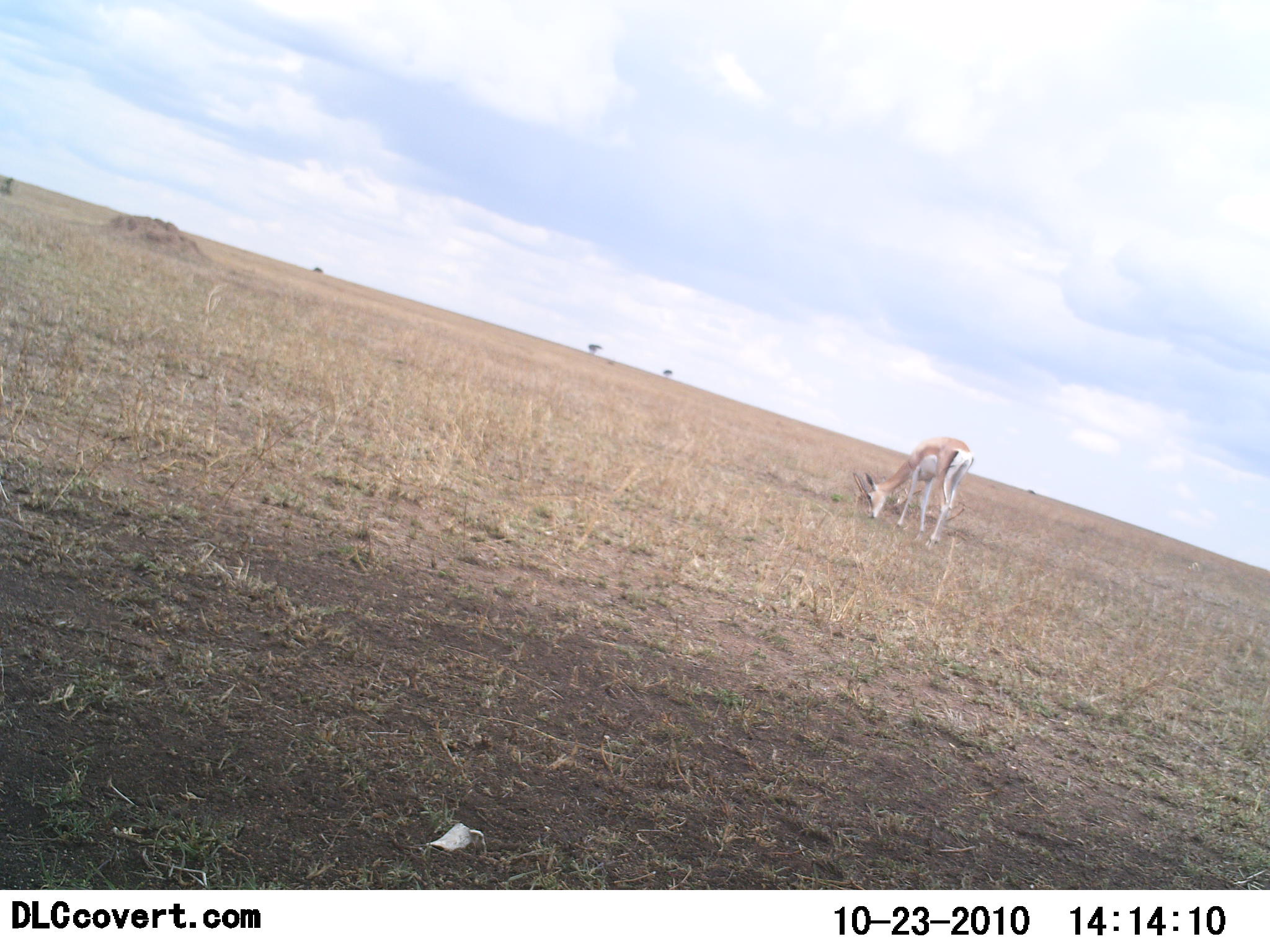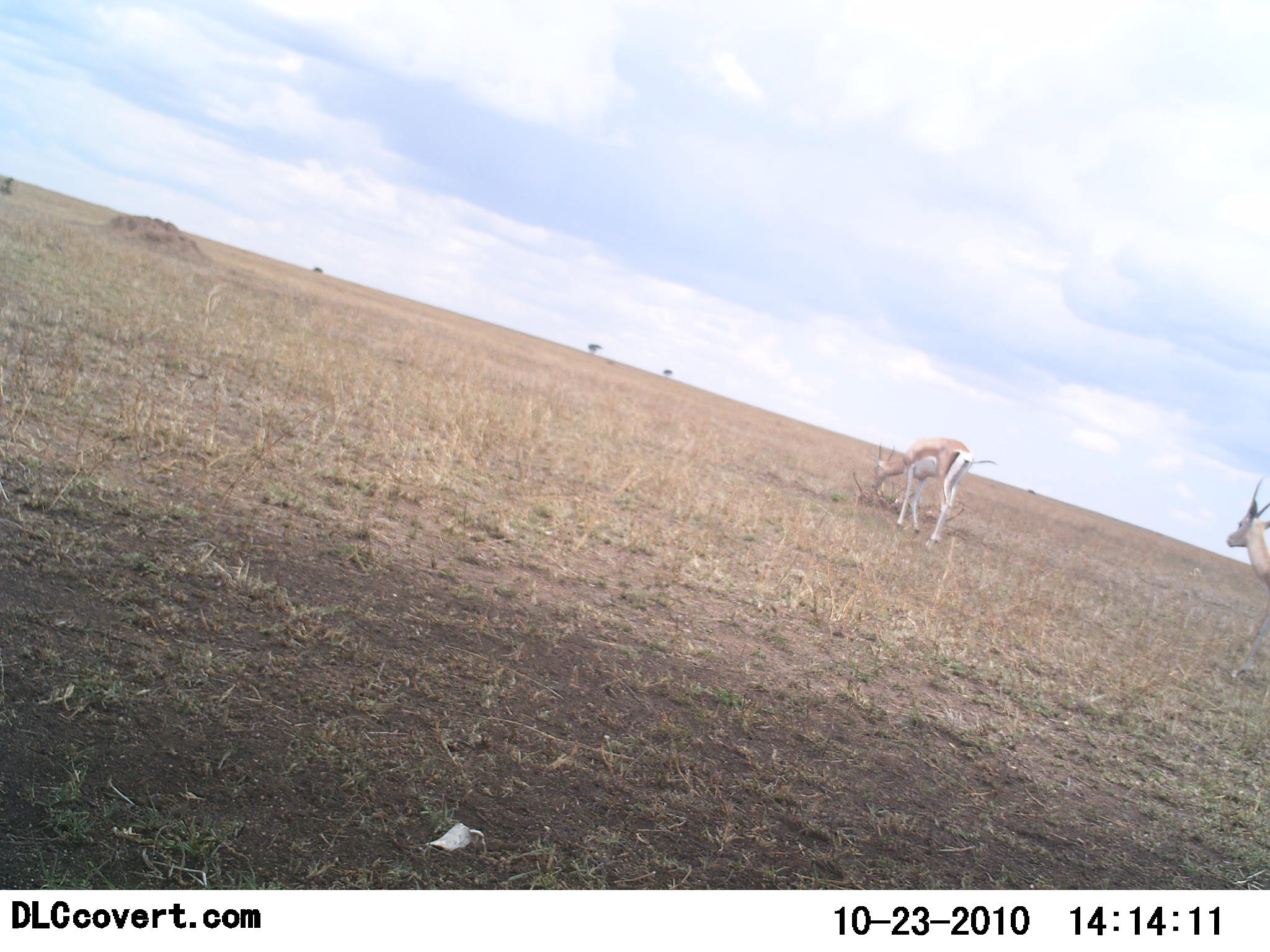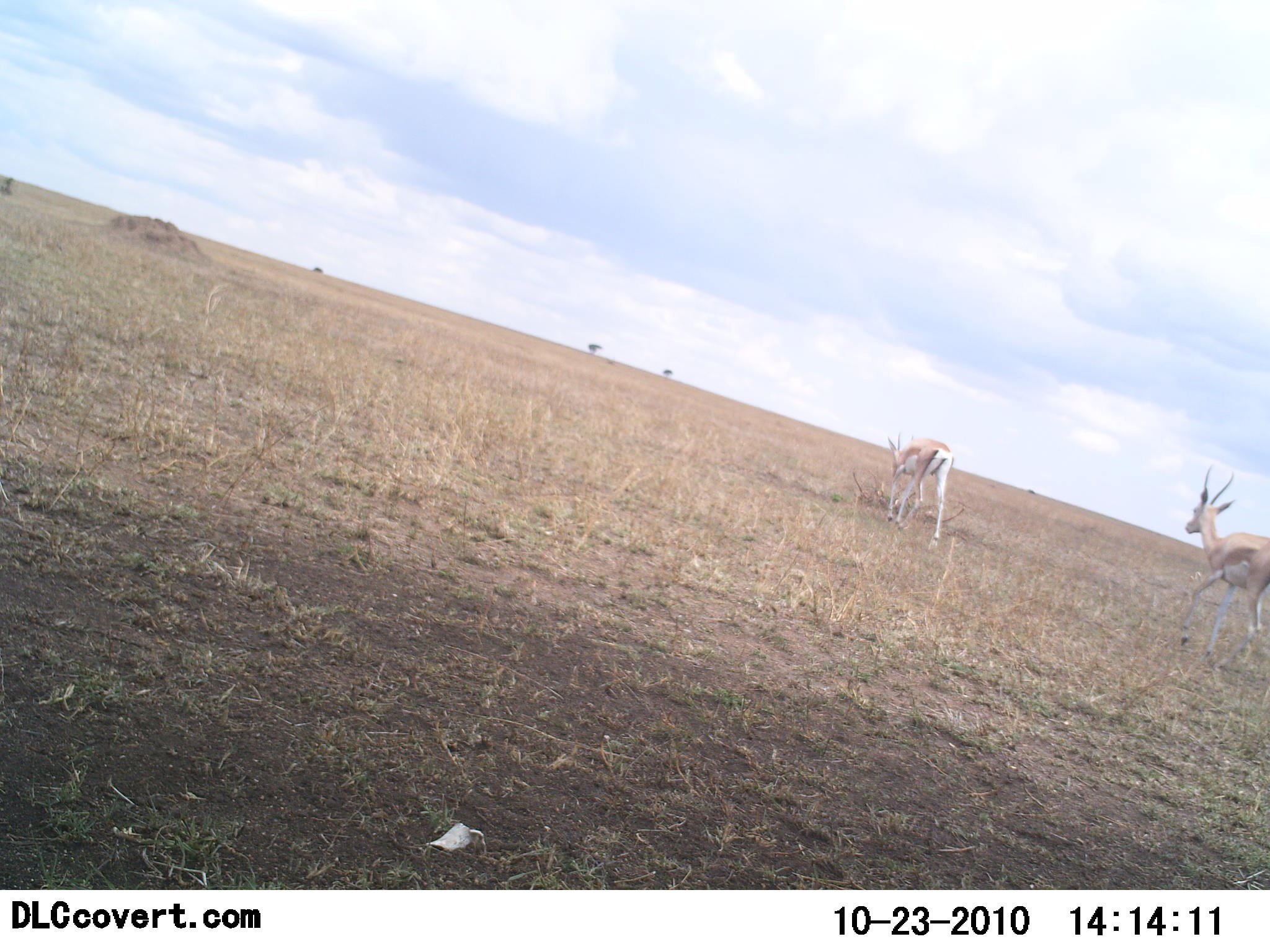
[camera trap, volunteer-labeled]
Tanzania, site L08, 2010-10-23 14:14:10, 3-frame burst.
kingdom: Animalia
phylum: Chordata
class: Mammalia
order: Artiodactyla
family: Bovidae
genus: Nanger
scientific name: Nanger granti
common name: grant's gazelle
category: gazellegrants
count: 2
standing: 40%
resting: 0%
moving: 80%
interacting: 0%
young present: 0%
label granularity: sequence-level